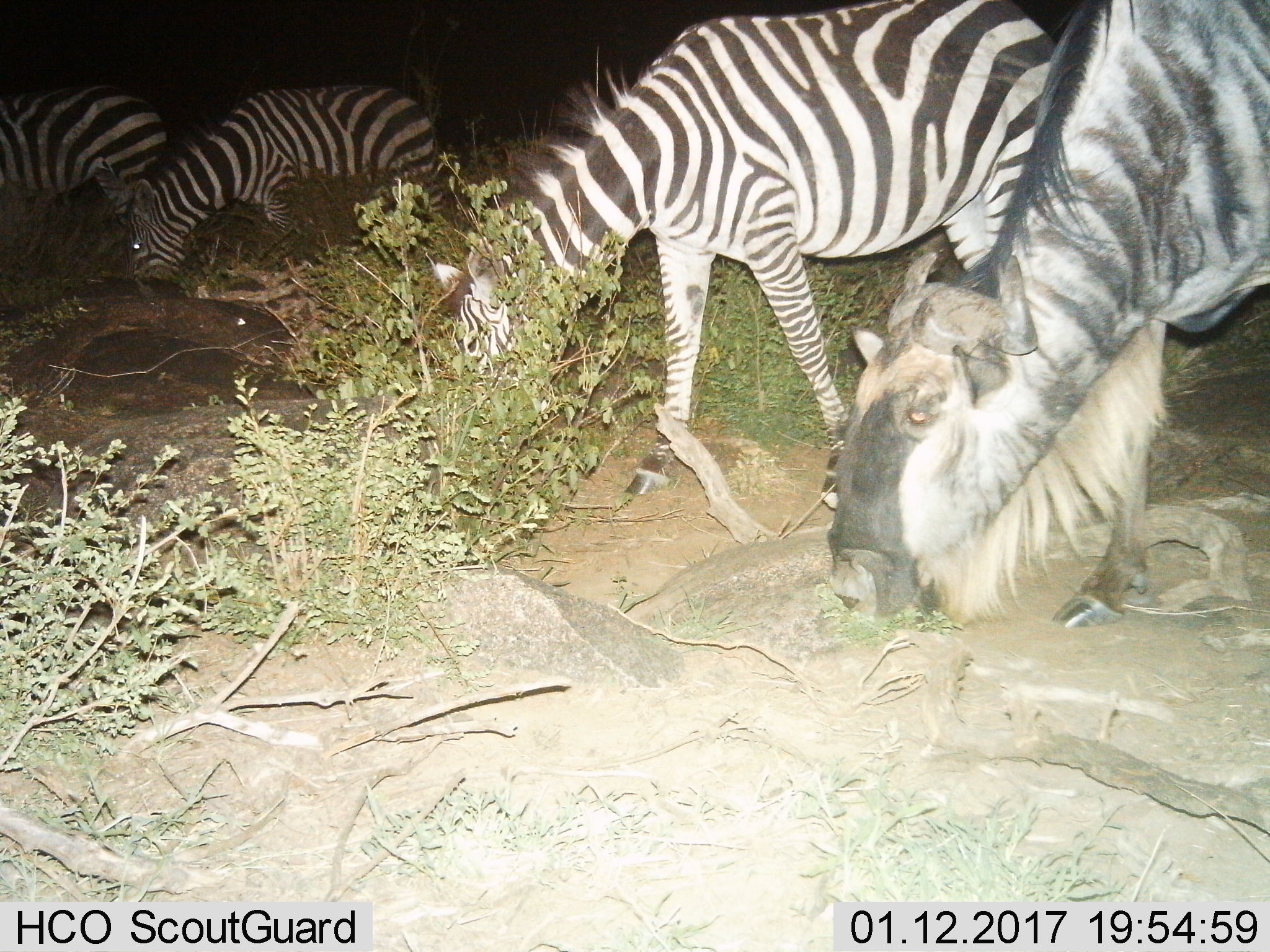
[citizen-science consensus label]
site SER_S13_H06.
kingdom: Animalia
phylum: Chordata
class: Mammalia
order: Artiodactyla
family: Bovidae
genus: Connochaetes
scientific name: Connochaetes taurinus taurinus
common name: blue wildebeest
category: wildebeestblue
Wildebeestblue (blue wildebeest) (Connochaetes taurinus taurinus), count 1. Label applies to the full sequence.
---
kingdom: Animalia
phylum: Chordata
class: Mammalia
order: Perissodactyla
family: Equidae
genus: Equus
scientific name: Equus quagga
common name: plains zebra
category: zebraplains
Zebraplains (plains zebra) (Equus quagga), count 3. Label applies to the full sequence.